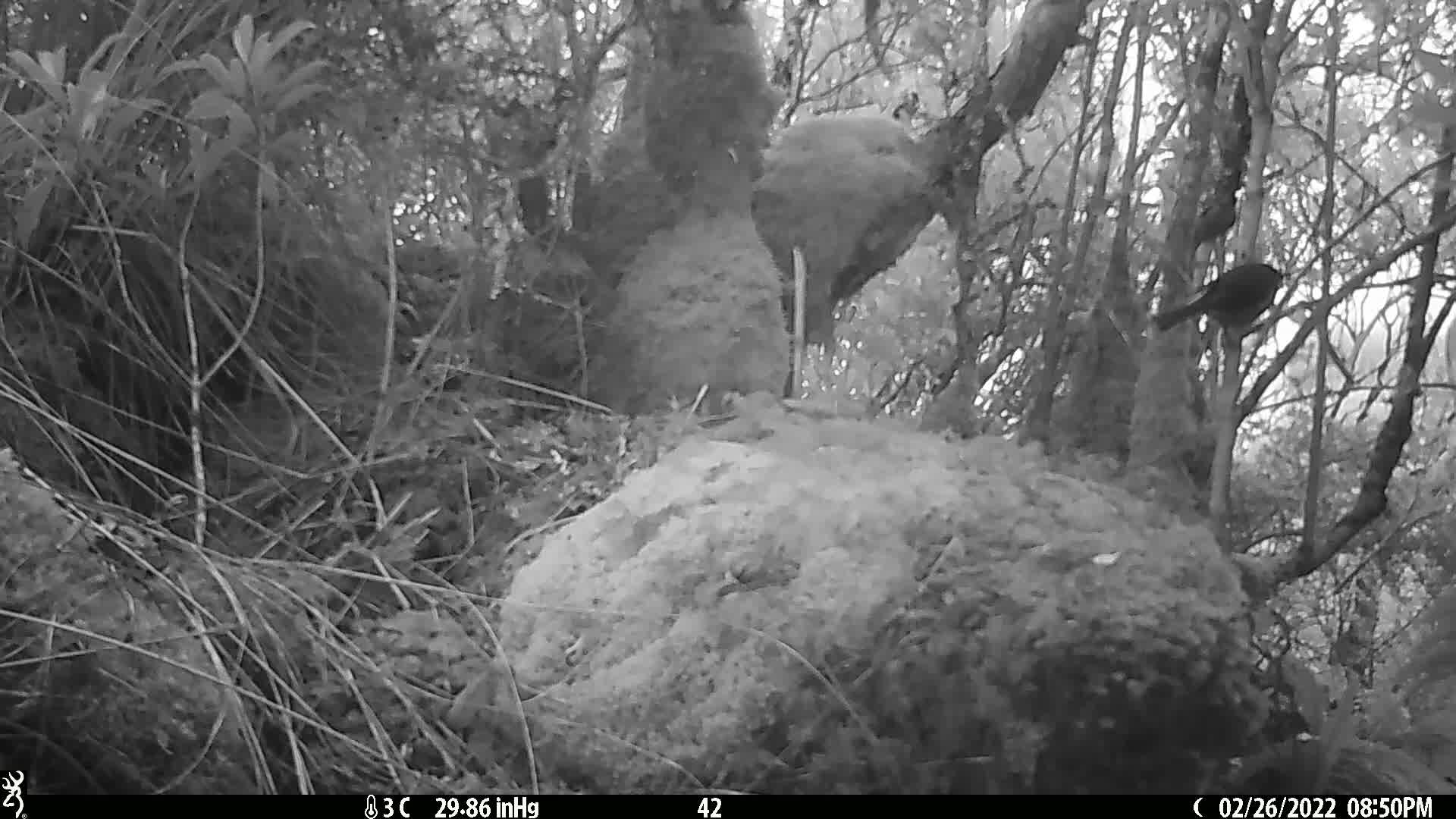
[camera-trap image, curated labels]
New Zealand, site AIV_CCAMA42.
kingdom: Animalia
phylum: Chordata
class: Aves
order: Passeriformes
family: Meliphagidae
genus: Anthornis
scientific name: Anthornis melanura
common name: new zealand bellbird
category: bellbird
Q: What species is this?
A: Bellbird (new zealand bellbird) (Anthornis melanura).